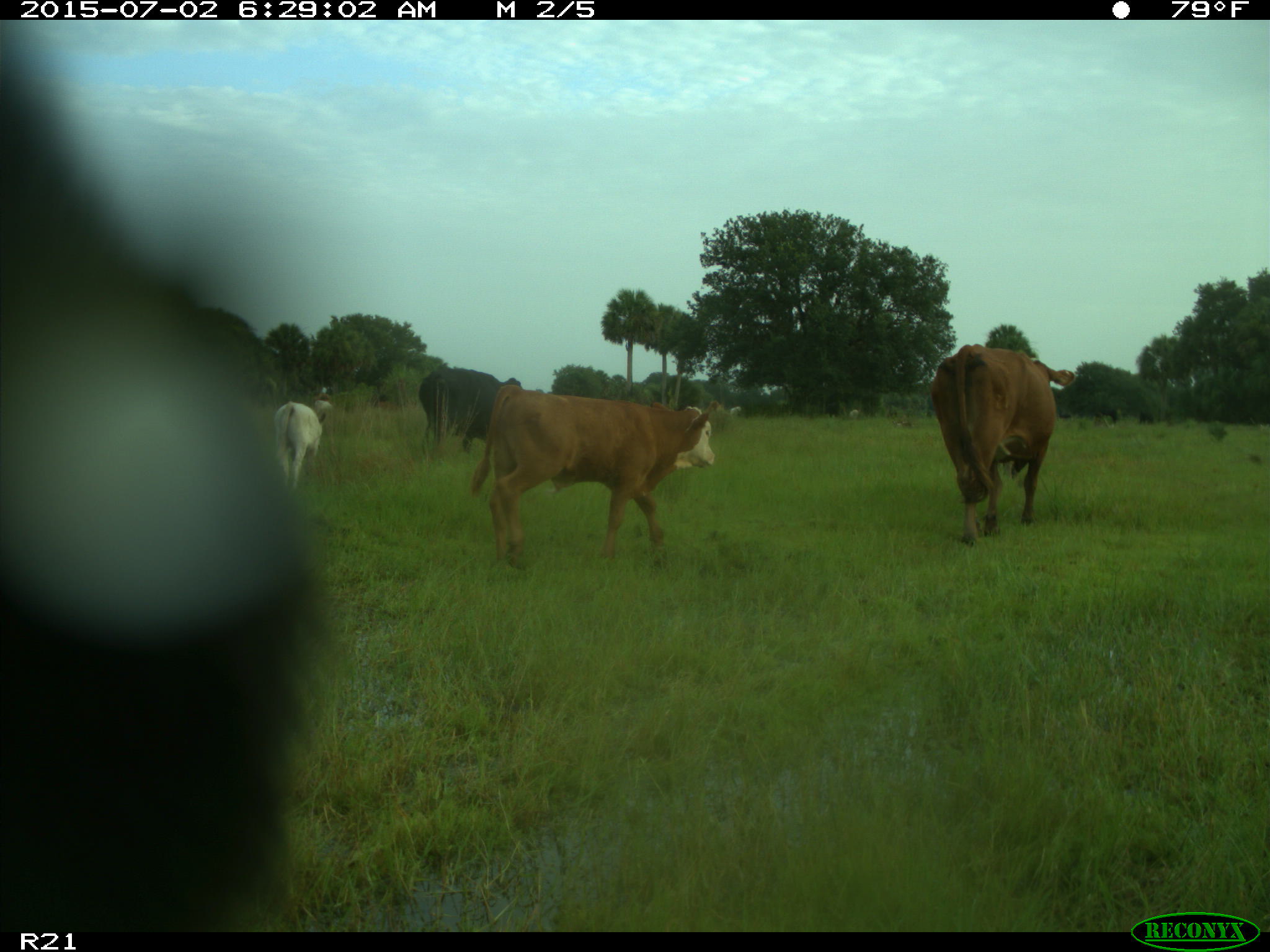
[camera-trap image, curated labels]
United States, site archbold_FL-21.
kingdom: Animalia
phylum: Chordata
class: Mammalia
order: Artiodactyla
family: Bovidae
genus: Bos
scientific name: Bos taurus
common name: domestic cow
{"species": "Bos taurus (domestic cow)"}